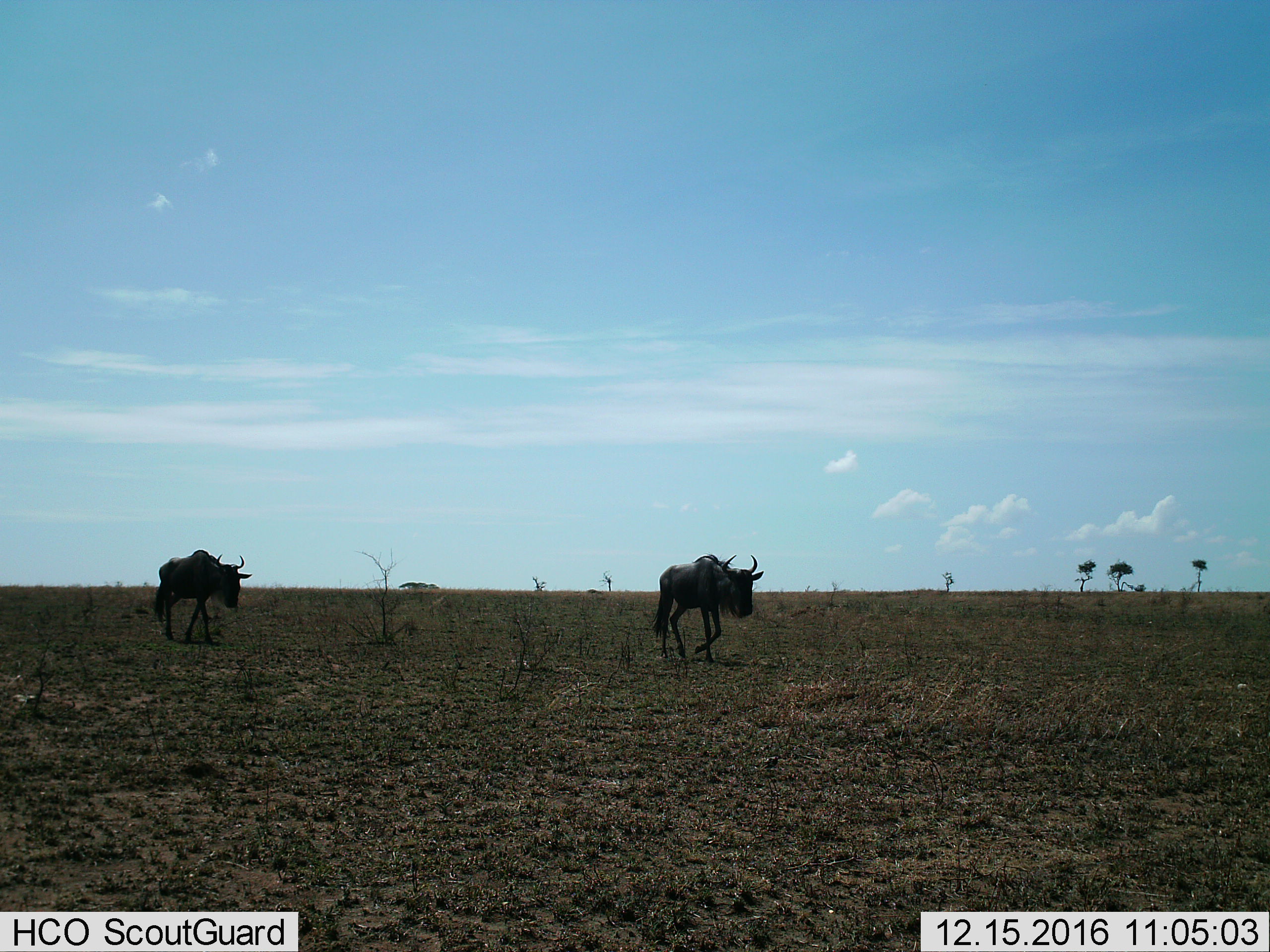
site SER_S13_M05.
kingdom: Animalia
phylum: Chordata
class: Mammalia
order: Artiodactyla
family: Bovidae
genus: Connochaetes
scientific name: Connochaetes taurinus taurinus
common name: blue wildebeest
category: wildebeestblue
Wildebeestblue (blue wildebeest) (Connochaetes taurinus taurinus), count 2. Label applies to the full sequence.